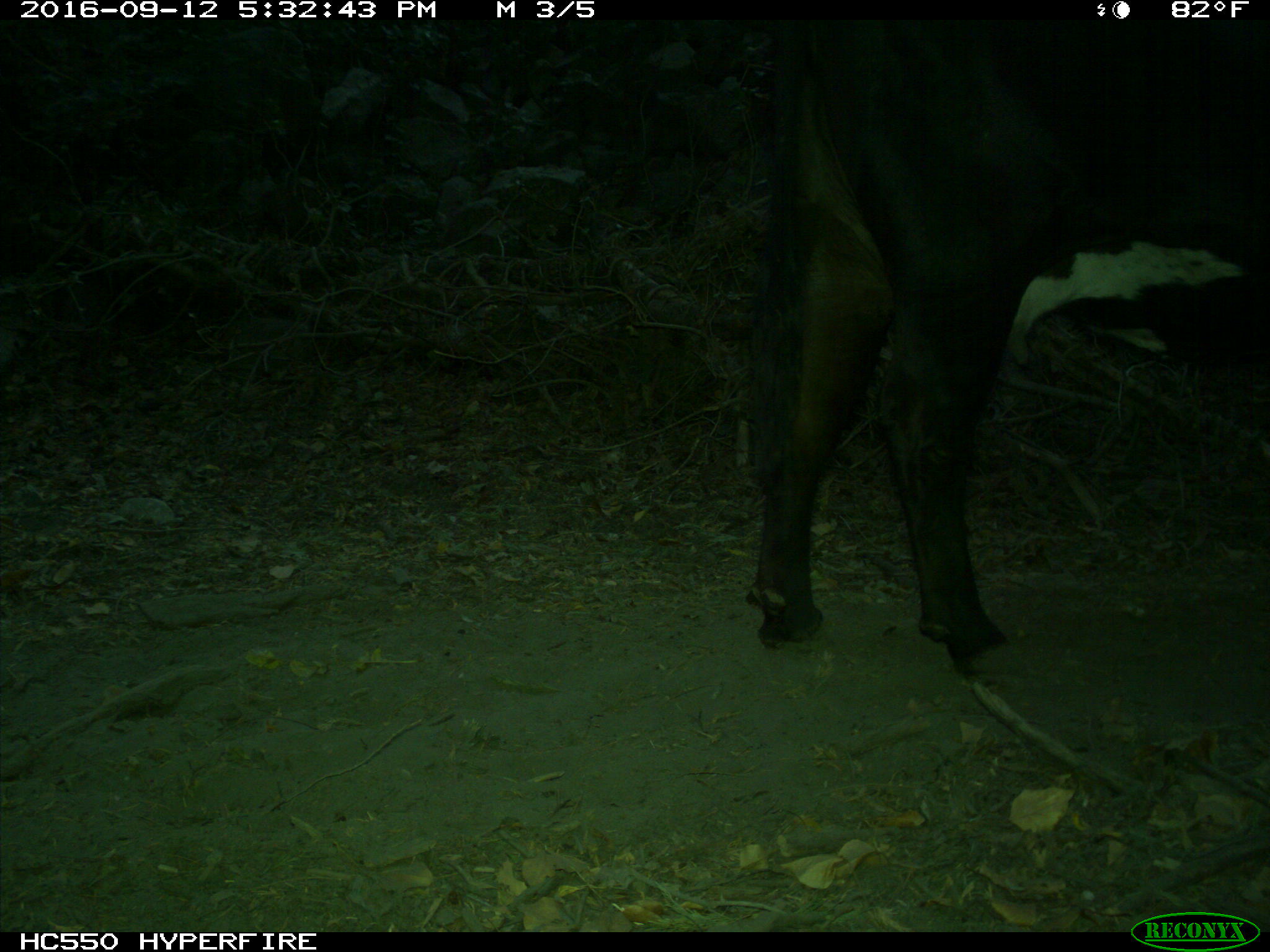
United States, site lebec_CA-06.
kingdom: Animalia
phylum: Chordata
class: Mammalia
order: Artiodactyla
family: Bovidae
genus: Bos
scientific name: Bos taurus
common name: domestic cow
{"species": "Bos taurus (domestic cow)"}